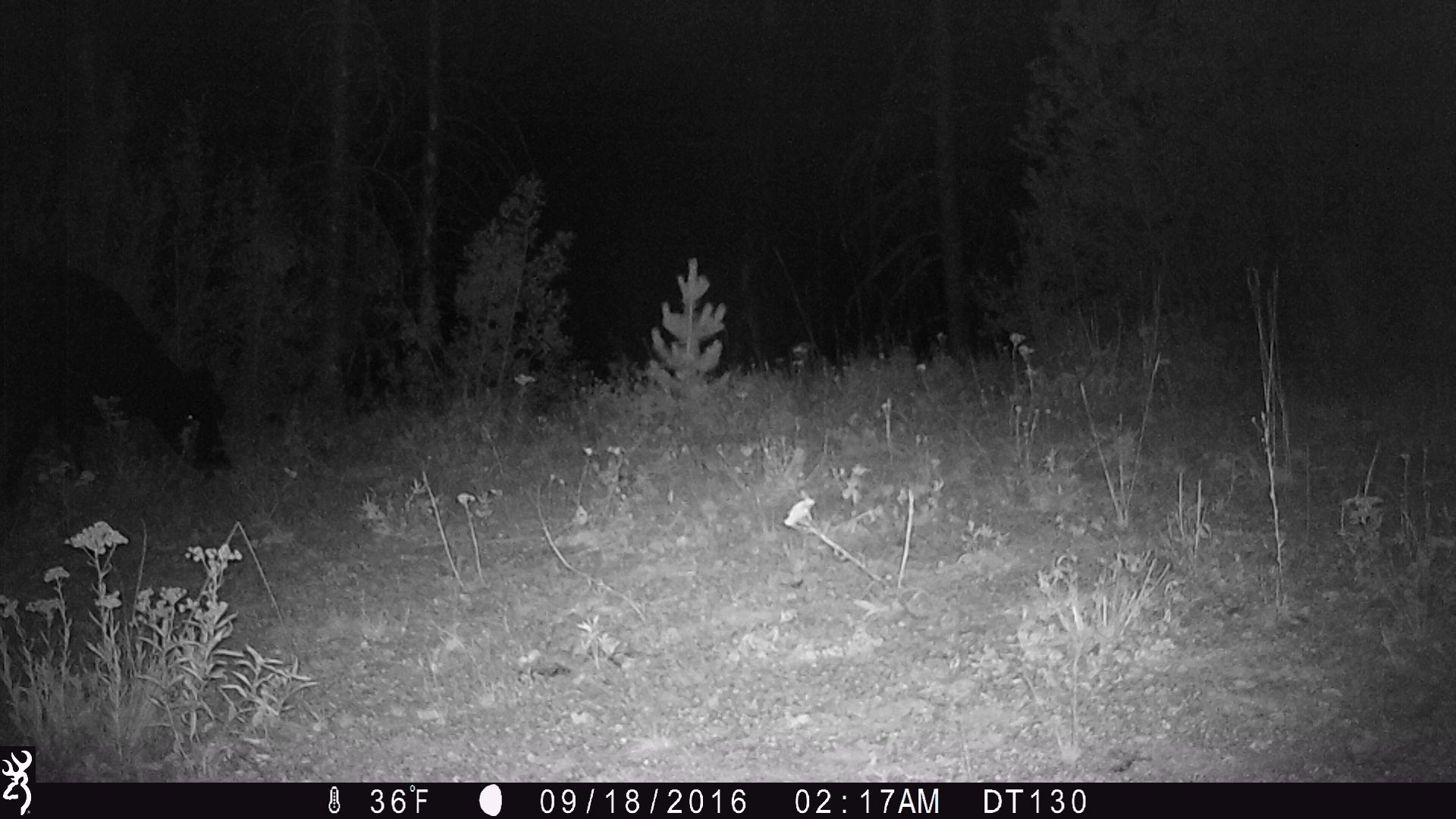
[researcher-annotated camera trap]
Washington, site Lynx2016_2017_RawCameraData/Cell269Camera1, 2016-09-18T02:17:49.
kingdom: Animalia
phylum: Chordata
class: Mammalia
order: Artiodactyla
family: Bovidae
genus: Bos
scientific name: Bos taurus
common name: domestic cattle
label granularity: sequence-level